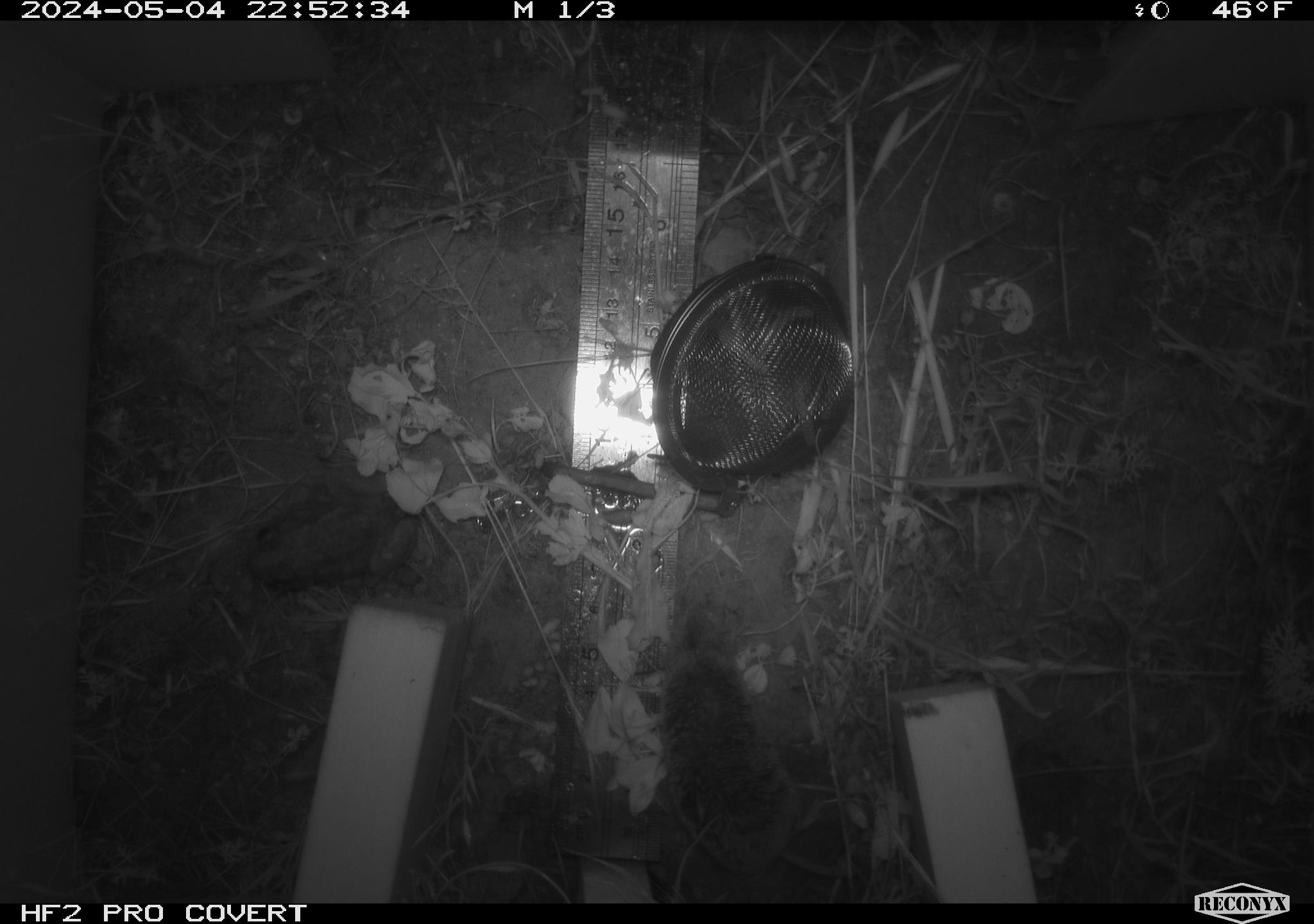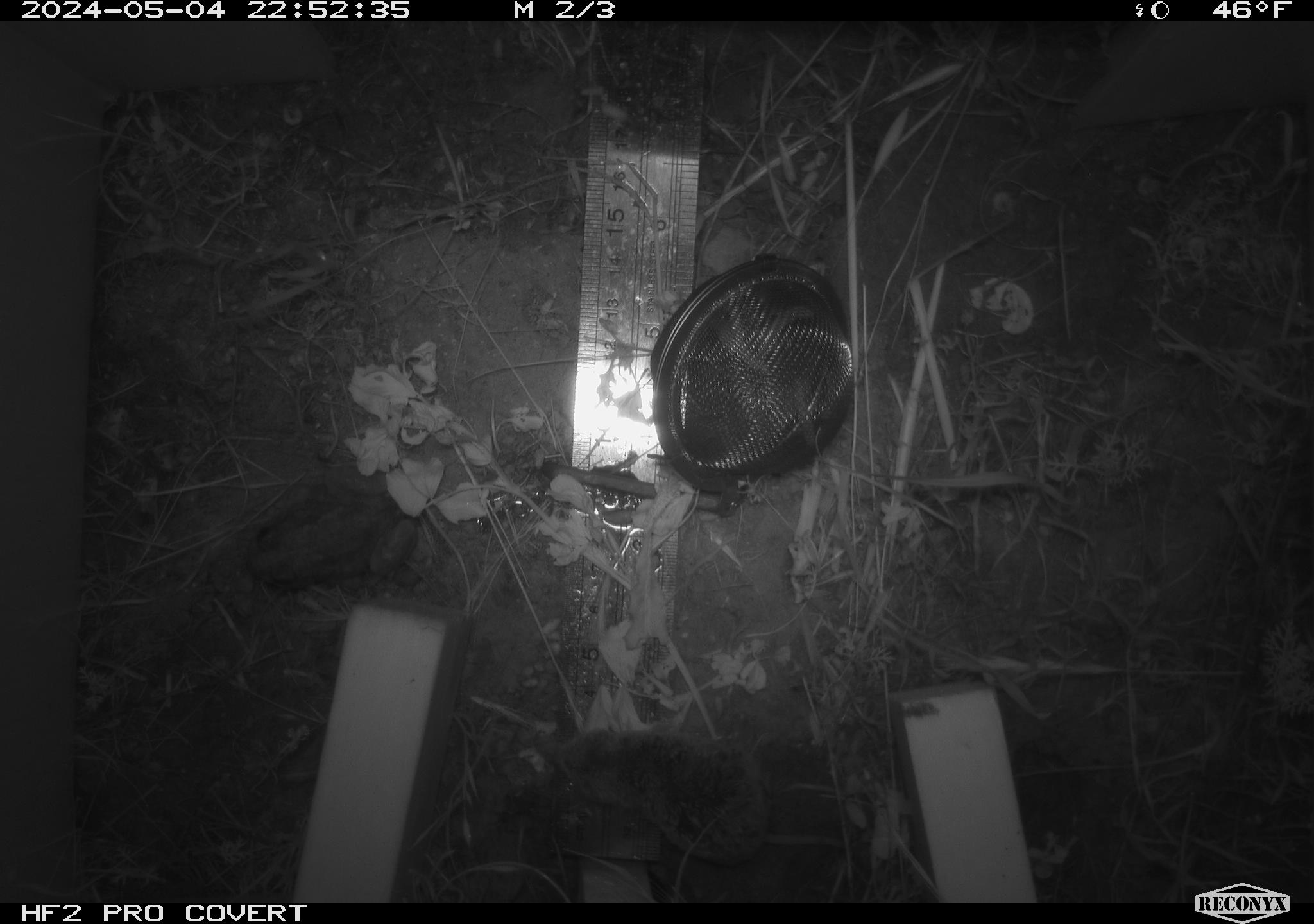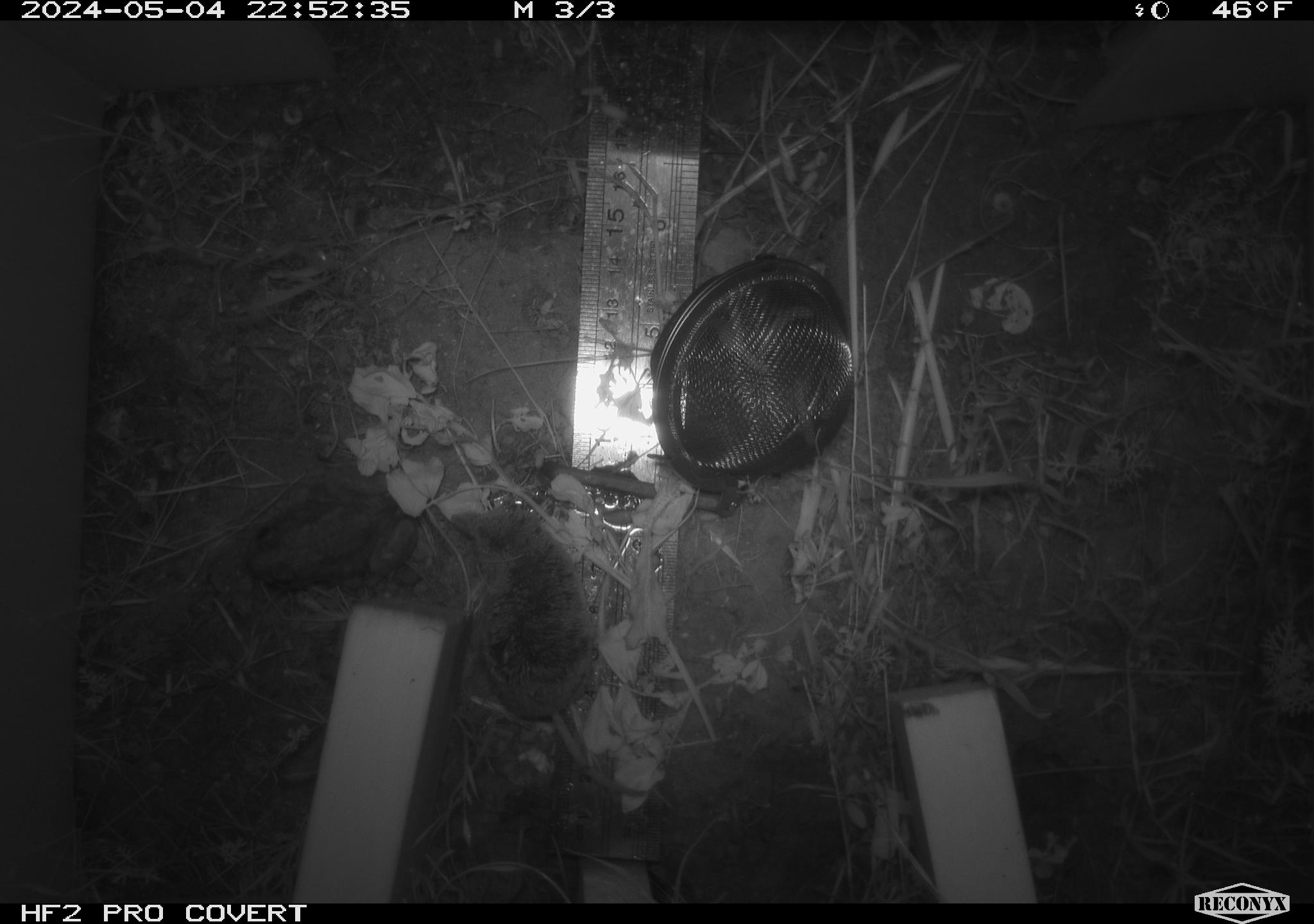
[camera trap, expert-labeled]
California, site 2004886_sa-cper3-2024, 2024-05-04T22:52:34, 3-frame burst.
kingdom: Animalia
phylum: Chordata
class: Mammalia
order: Rodentia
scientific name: Rodentia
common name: rodent